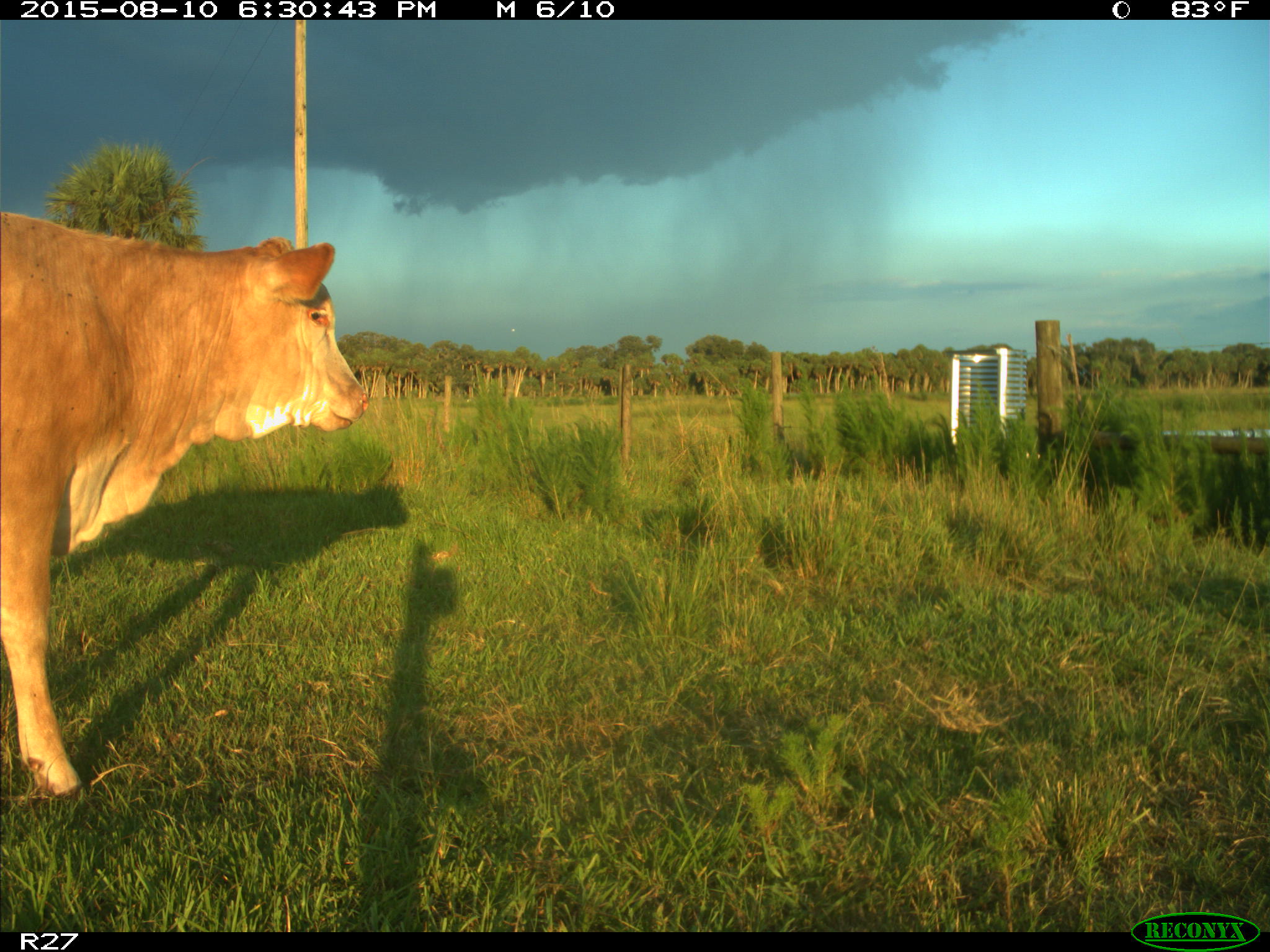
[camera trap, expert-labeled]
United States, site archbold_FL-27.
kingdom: Animalia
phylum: Chordata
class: Mammalia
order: Artiodactyla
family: Bovidae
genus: Bos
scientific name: Bos taurus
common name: domestic cow